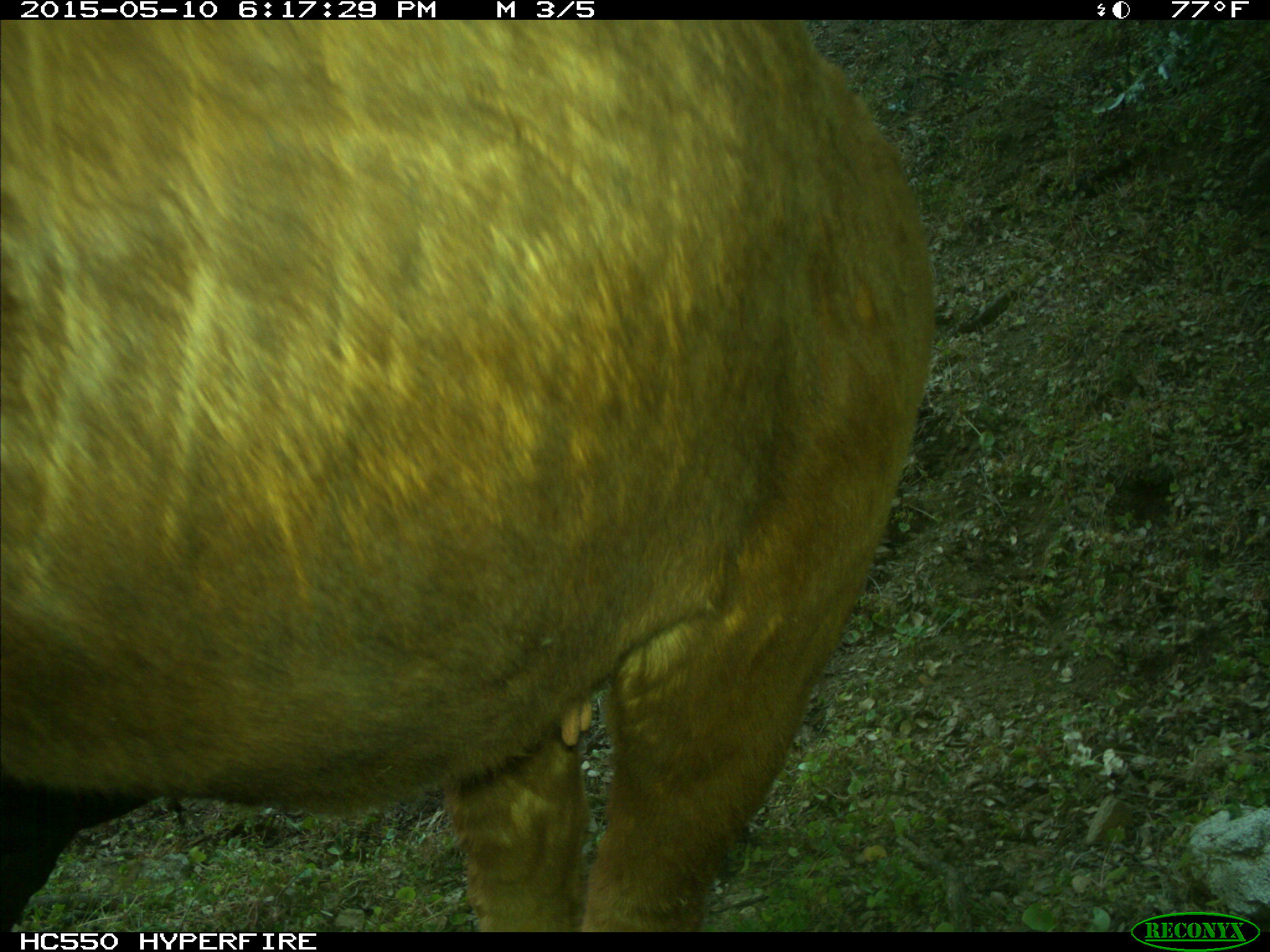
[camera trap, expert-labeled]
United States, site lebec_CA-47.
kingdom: Animalia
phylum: Chordata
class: Mammalia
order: Artiodactyla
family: Bovidae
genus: Bos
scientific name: Bos taurus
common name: domestic cow